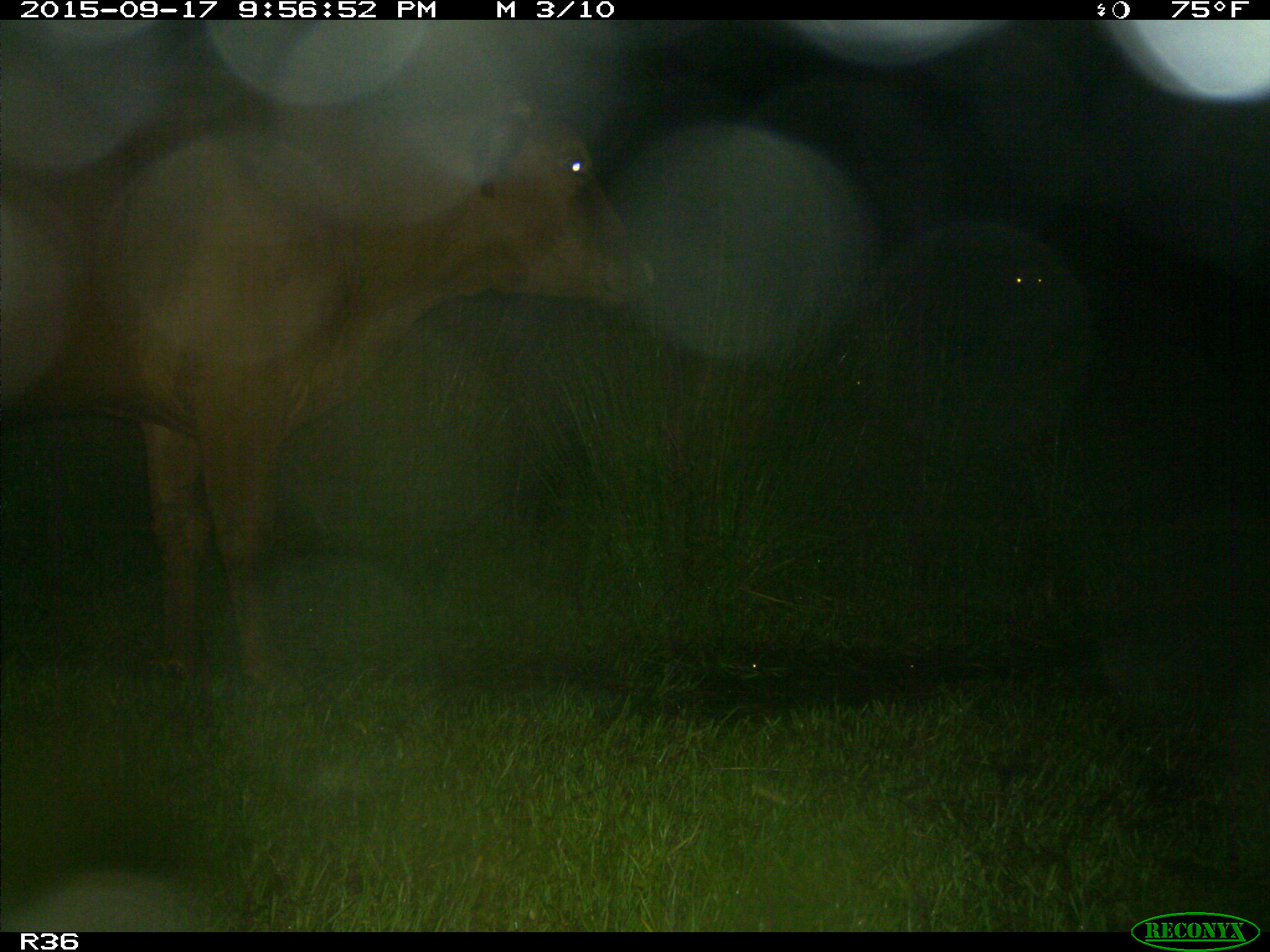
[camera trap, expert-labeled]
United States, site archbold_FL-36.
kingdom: Animalia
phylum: Chordata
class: Mammalia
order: Artiodactyla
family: Bovidae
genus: Bos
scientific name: Bos taurus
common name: domestic cow